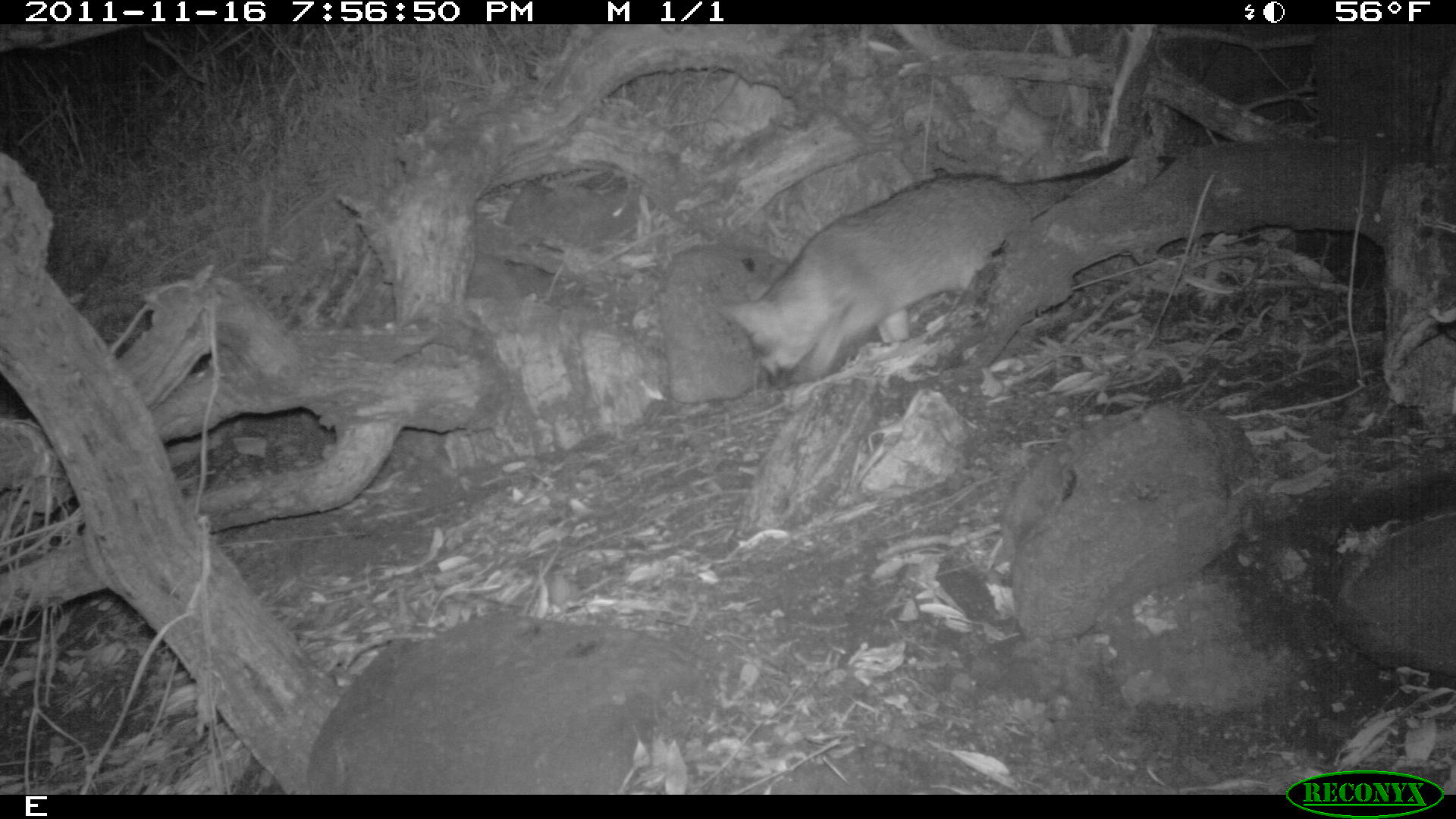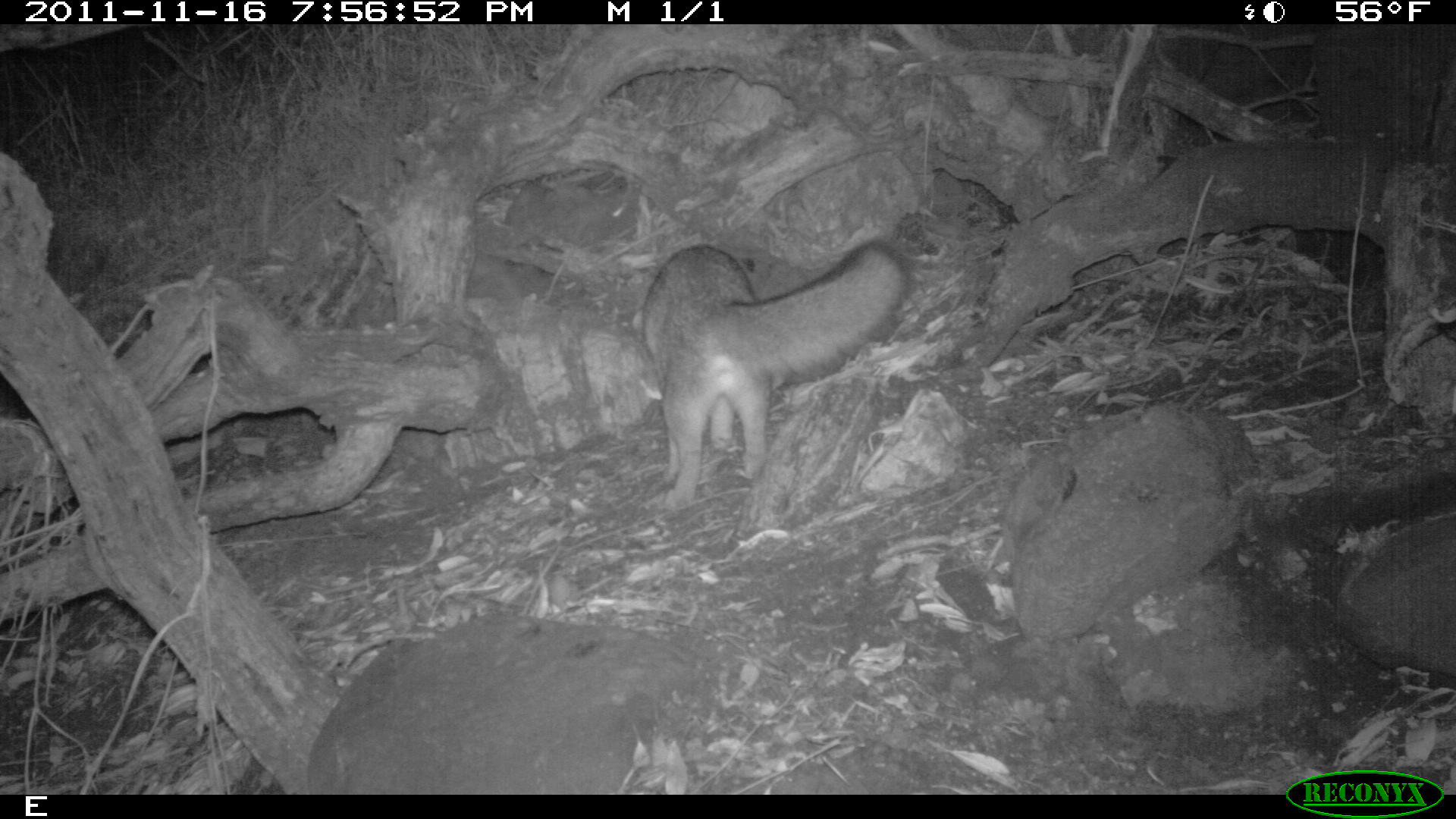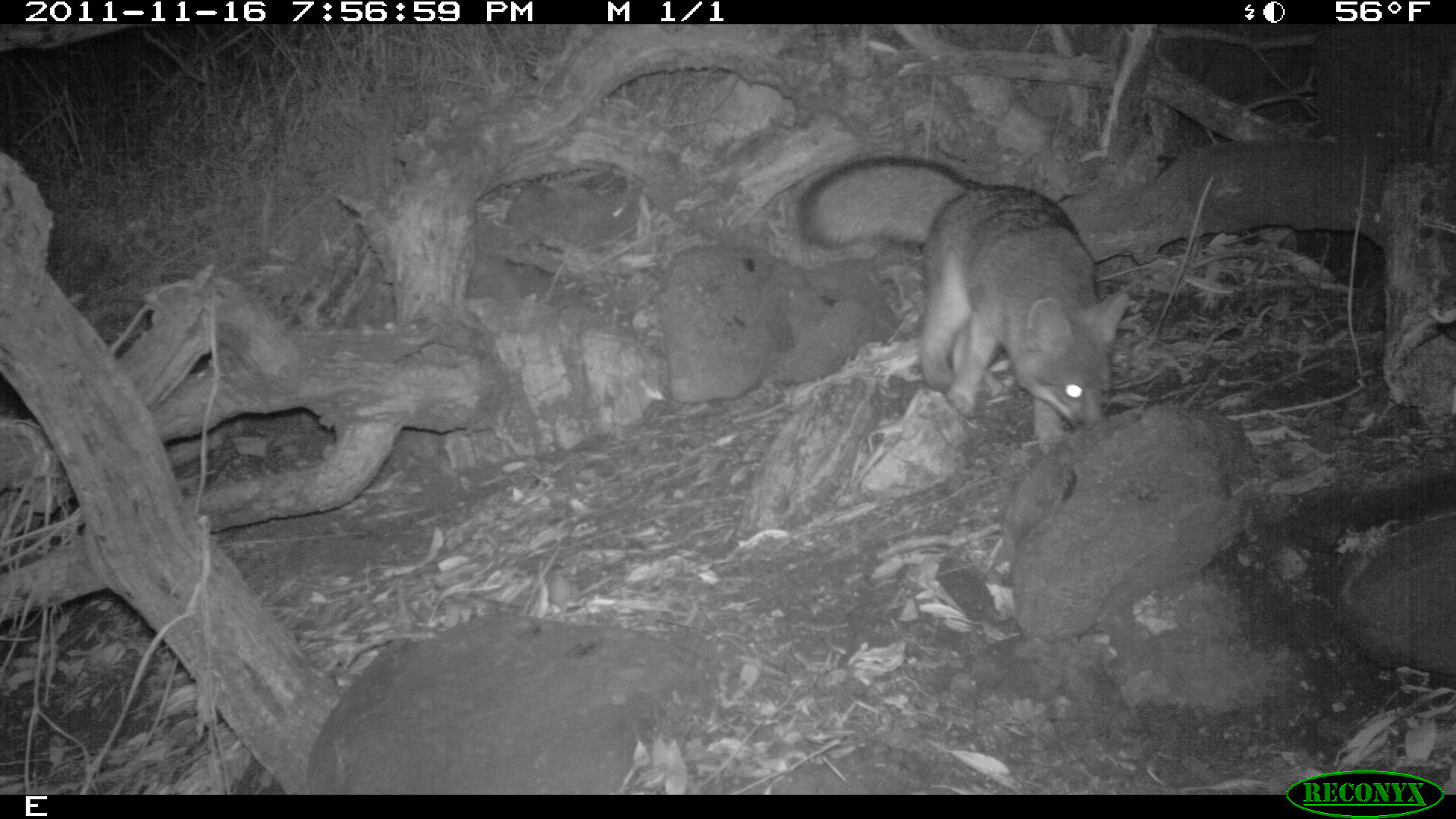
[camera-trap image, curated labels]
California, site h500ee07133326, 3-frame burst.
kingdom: Animalia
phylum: Chordata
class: Mammalia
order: Carnivora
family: Canidae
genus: Urocyon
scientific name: Urocyon littoralis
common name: island fox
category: fox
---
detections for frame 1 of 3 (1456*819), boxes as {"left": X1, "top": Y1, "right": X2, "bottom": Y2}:
fox: {"left": 717, "top": 154, "right": 1176, "bottom": 388}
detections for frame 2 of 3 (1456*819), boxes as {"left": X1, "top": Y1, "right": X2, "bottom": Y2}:
fox: {"left": 642, "top": 240, "right": 911, "bottom": 510}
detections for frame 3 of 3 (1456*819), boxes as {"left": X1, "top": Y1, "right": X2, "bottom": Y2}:
fox: {"left": 798, "top": 155, "right": 1131, "bottom": 461}